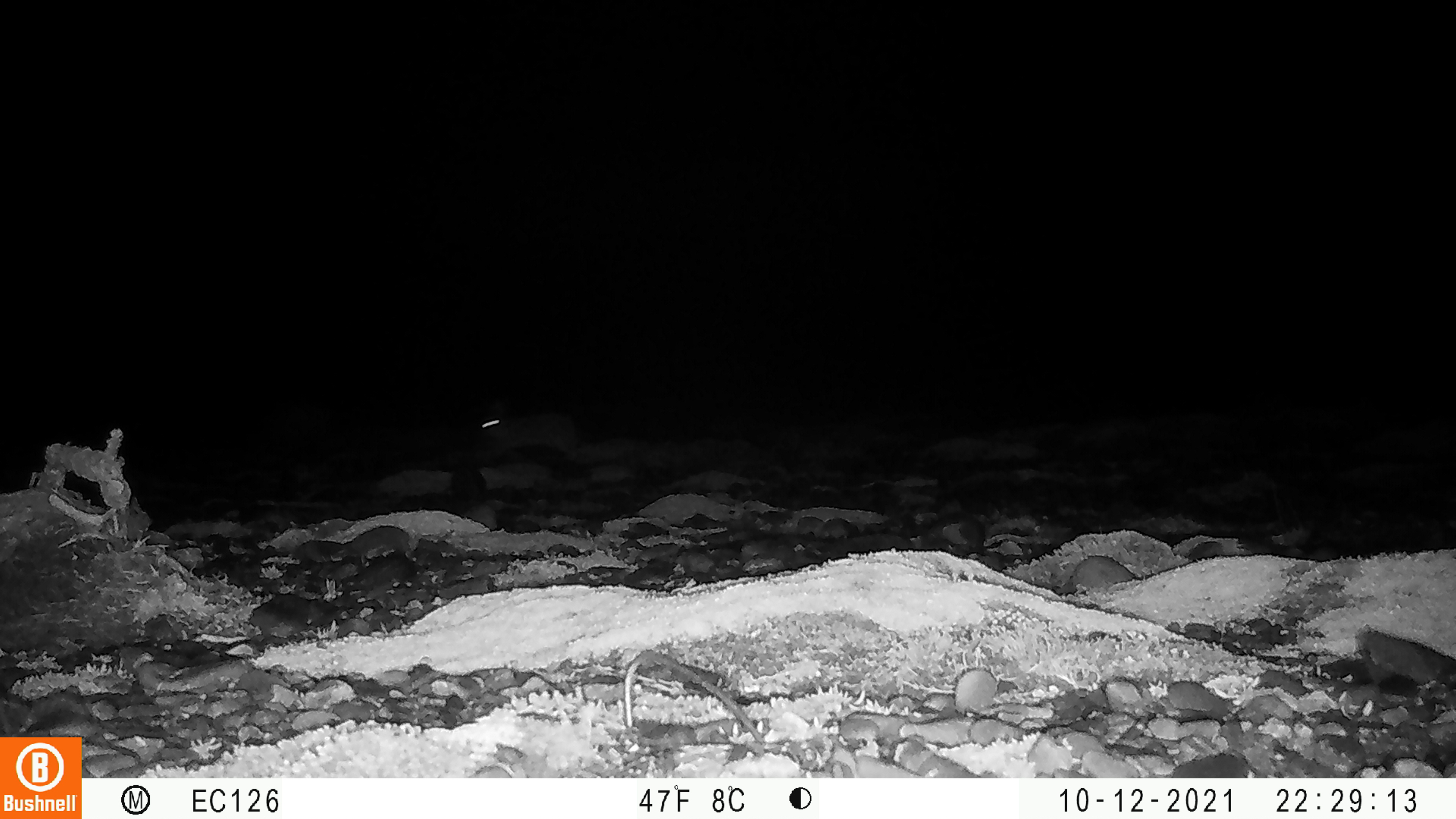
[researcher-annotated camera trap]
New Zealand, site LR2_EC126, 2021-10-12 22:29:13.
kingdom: Animalia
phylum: Chordata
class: Mammalia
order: Lagomorpha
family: Leporidae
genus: Oryctolagus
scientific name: Oryctolagus cuniculus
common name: european rabbit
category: rabbit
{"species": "rabbit (european rabbit) (Oryctolagus cuniculus)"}